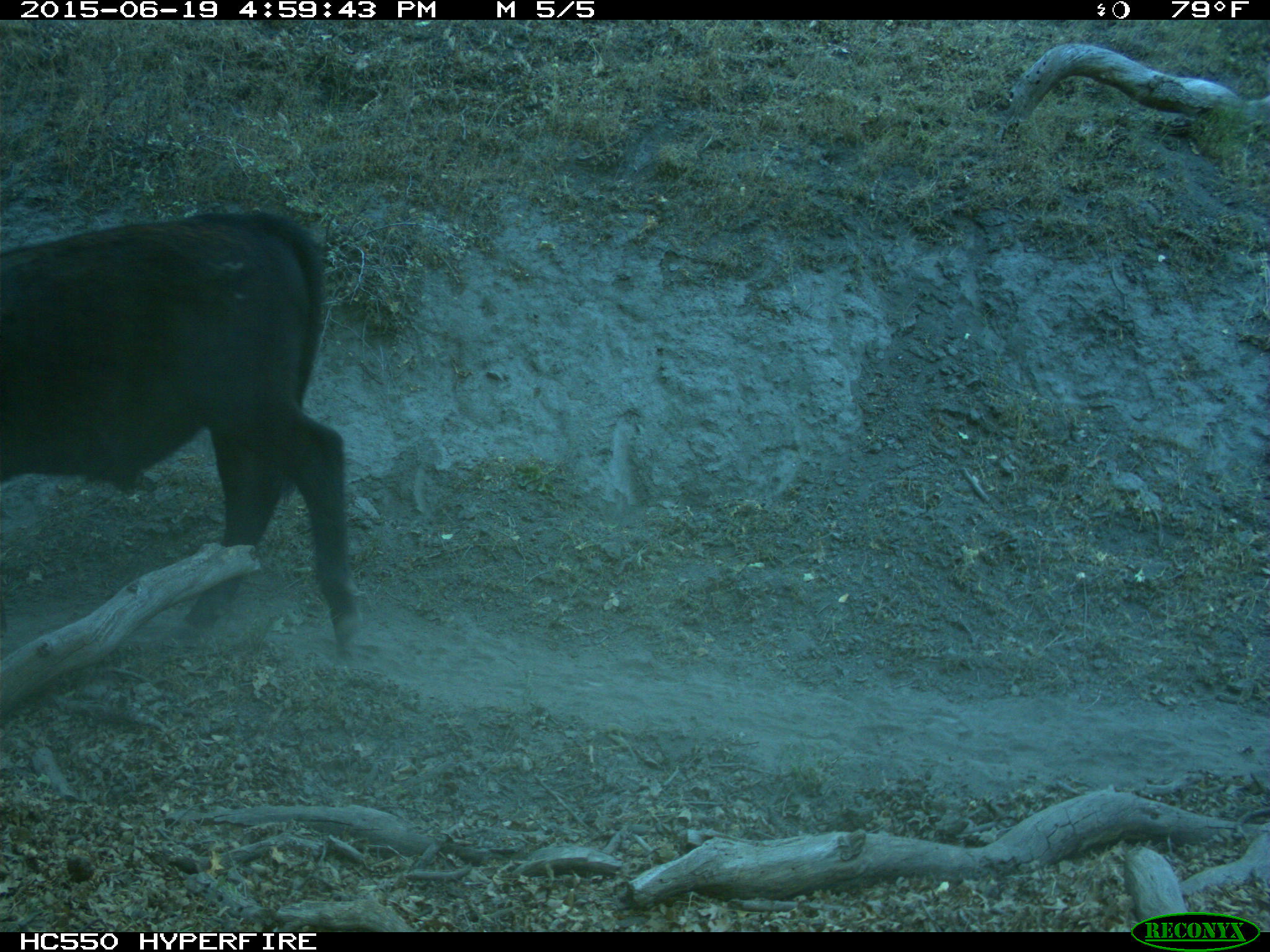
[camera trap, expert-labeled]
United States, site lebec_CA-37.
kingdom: Animalia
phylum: Chordata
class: Mammalia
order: Artiodactyla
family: Bovidae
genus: Bos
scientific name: Bos taurus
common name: domestic cow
Bos taurus (domestic cow).